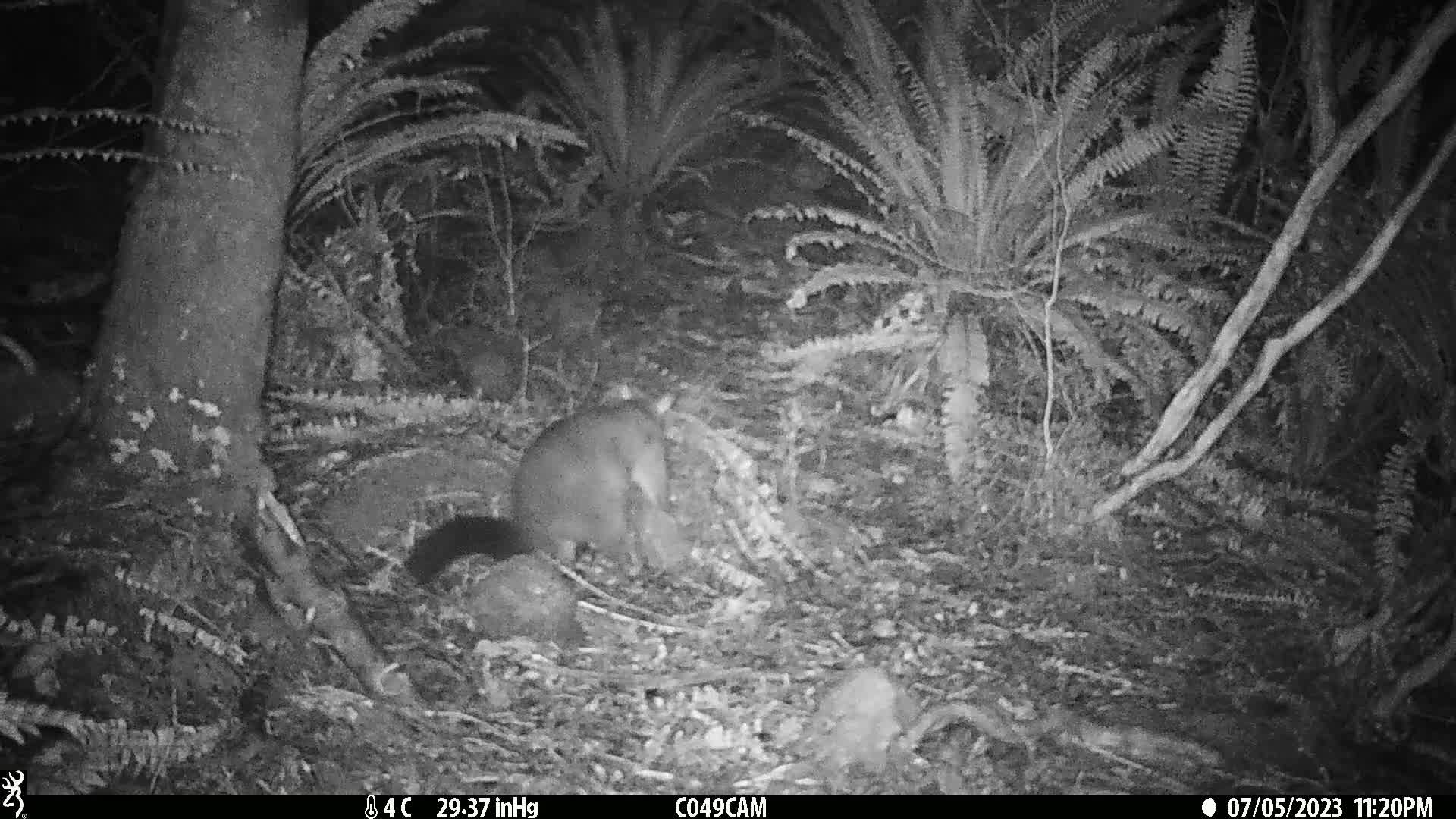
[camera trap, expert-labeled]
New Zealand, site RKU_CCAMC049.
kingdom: Animalia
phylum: Chordata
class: Mammalia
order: Diprotodontia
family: Phalangeridae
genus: Trichosurus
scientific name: Trichosurus vulpecula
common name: common brushtail possum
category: possum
Possum (common brushtail possum) (Trichosurus vulpecula).